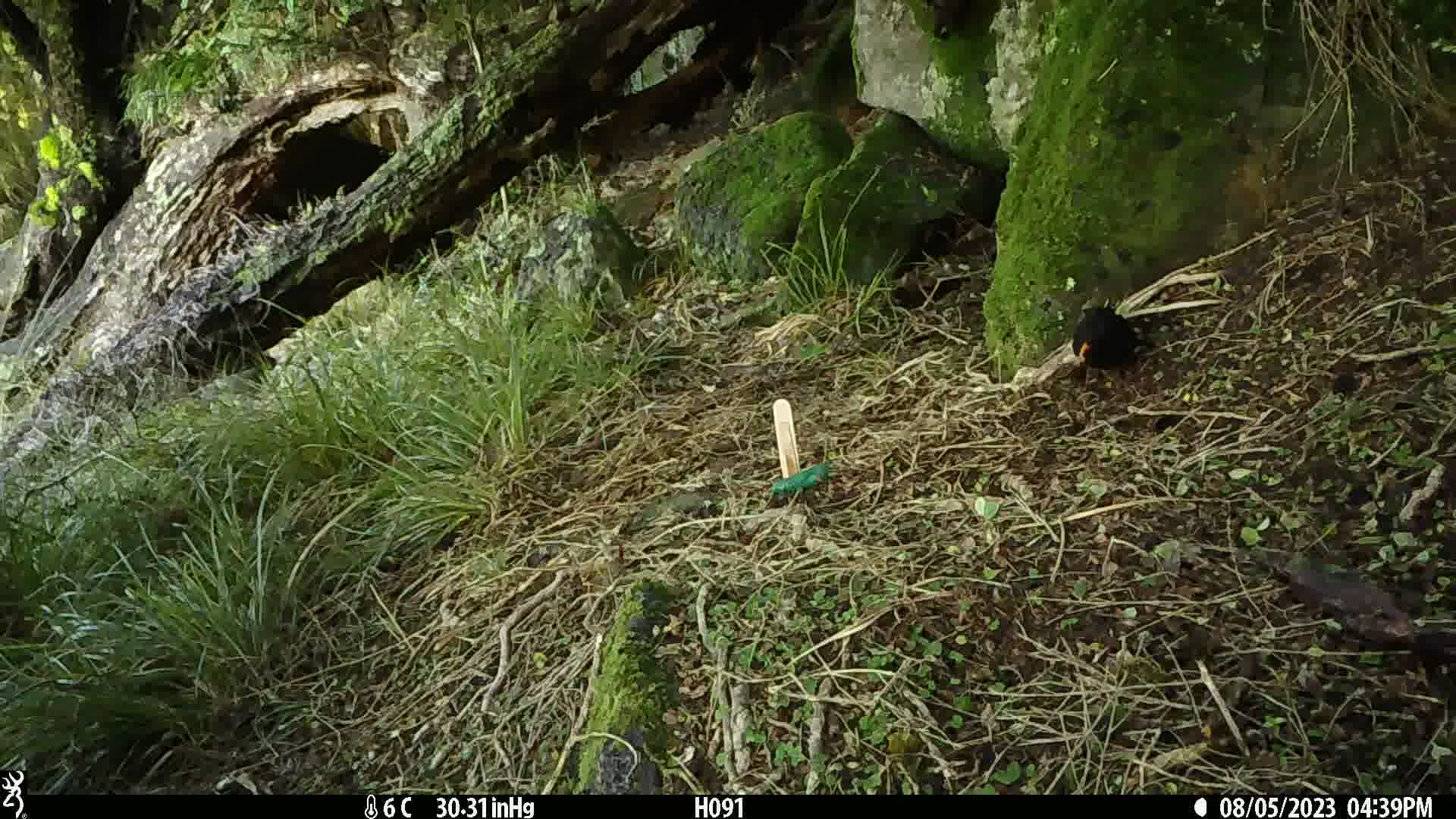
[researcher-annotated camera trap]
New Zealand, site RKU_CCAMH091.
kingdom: Animalia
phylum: Chordata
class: Aves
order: Passeriformes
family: Turdidae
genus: Turdus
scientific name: Turdus merula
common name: eurasian blackbird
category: blackbird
Blackbird (eurasian blackbird) (Turdus merula).